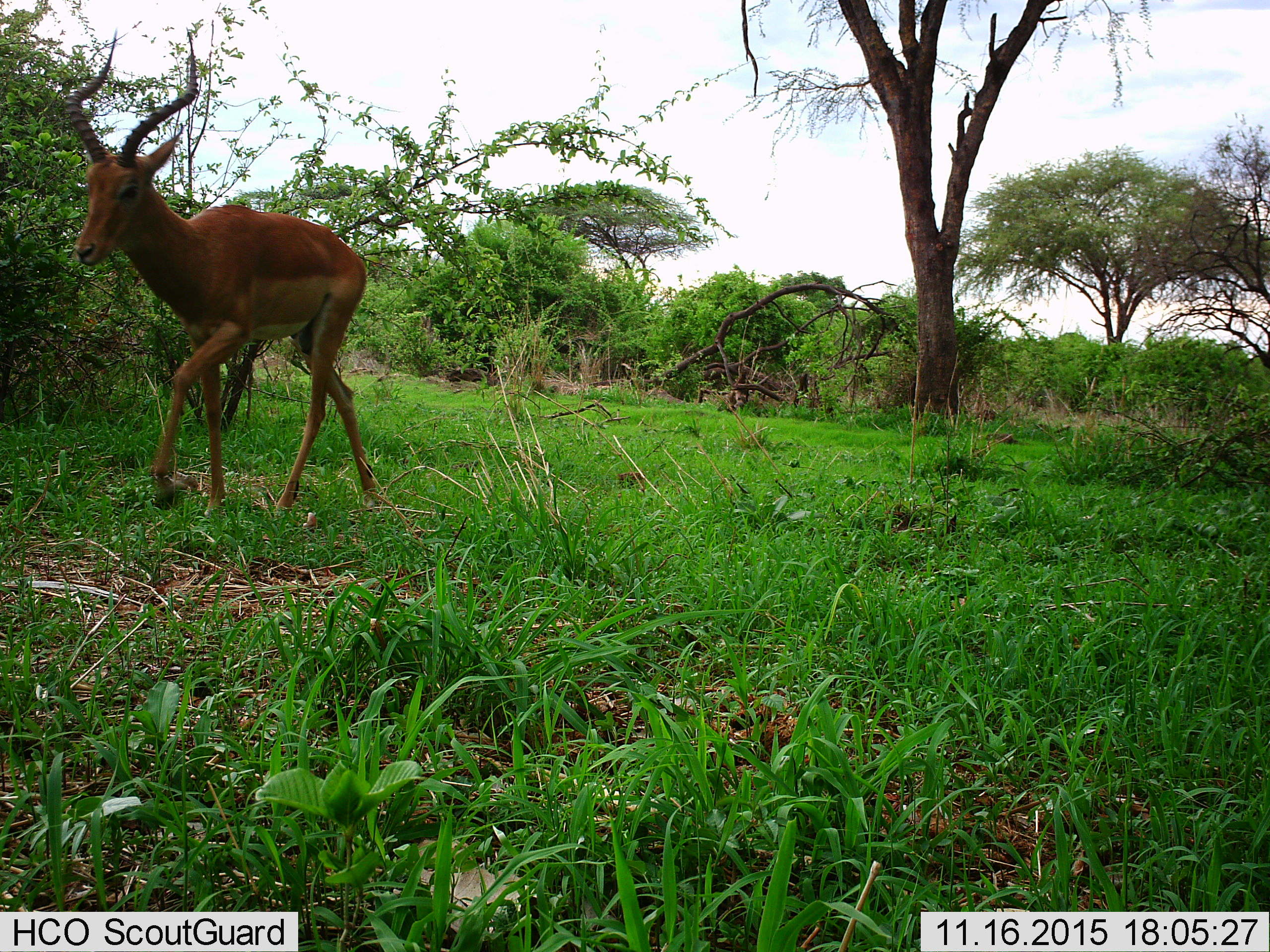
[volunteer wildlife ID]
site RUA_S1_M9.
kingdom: Animalia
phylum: Chordata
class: Mammalia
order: Artiodactyla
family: Bovidae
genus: Aepyceros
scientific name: Aepyceros melampus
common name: impala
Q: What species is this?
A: Impala (Aepyceros melampus).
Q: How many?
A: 1.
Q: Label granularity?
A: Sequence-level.